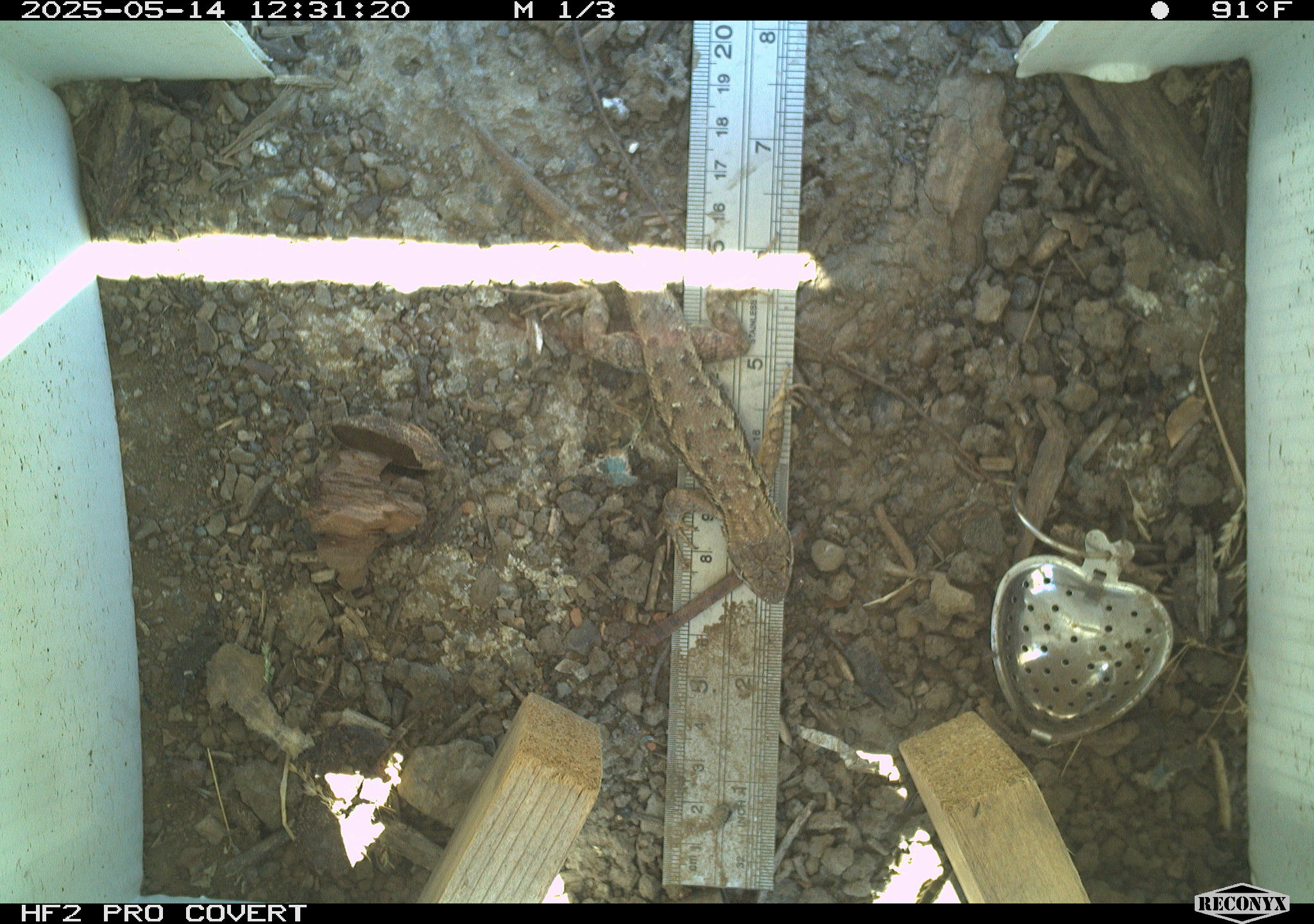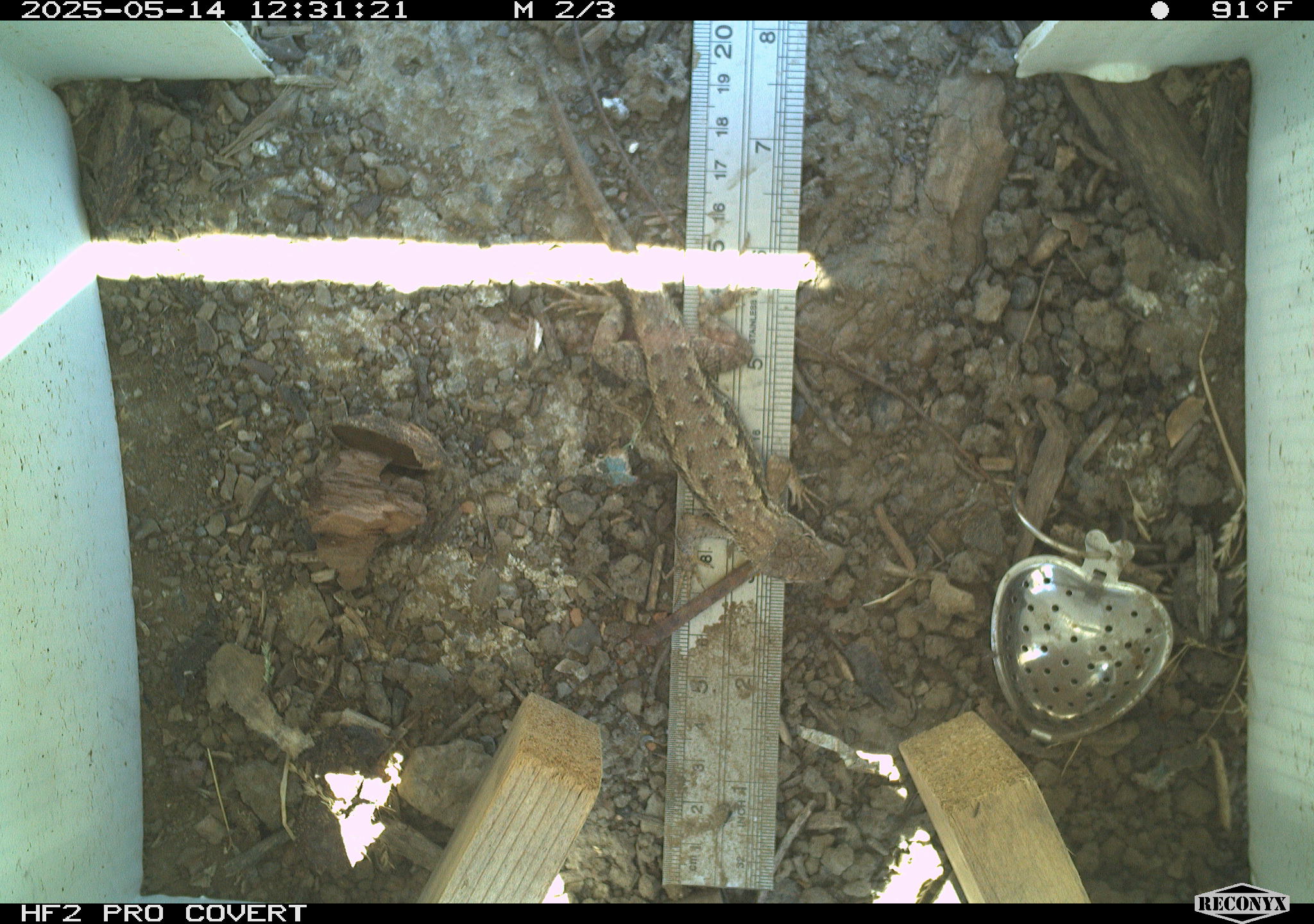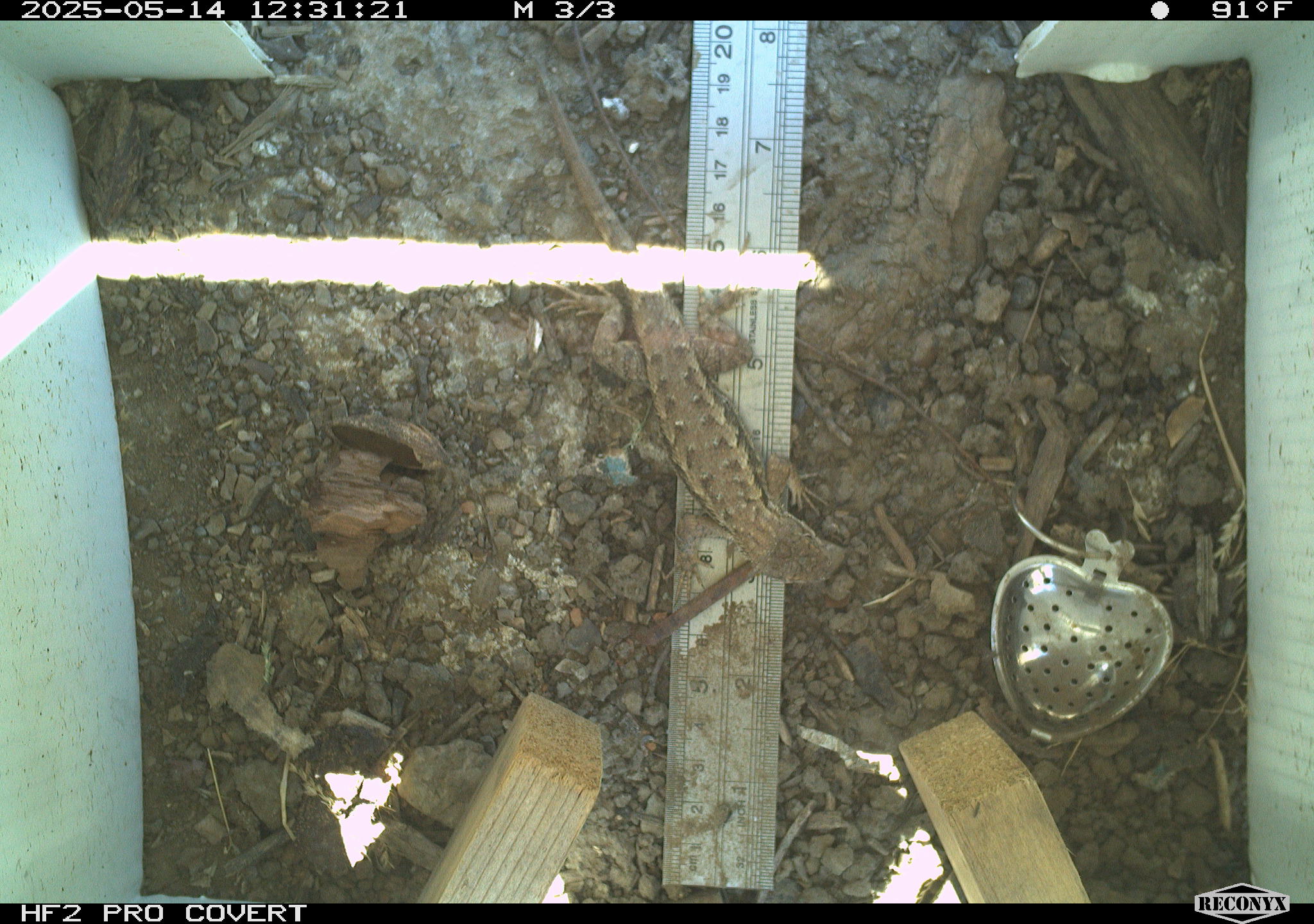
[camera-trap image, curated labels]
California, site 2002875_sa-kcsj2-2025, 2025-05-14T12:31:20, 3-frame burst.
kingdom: Animalia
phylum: Chordata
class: Reptilia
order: Squamata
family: Phrynosomatidae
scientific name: Phrynosomatidae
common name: north american spiny lizards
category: sceloporus/uta species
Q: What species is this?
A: Sceloporus/uta species (north american spiny lizards) (Phrynosomatidae).